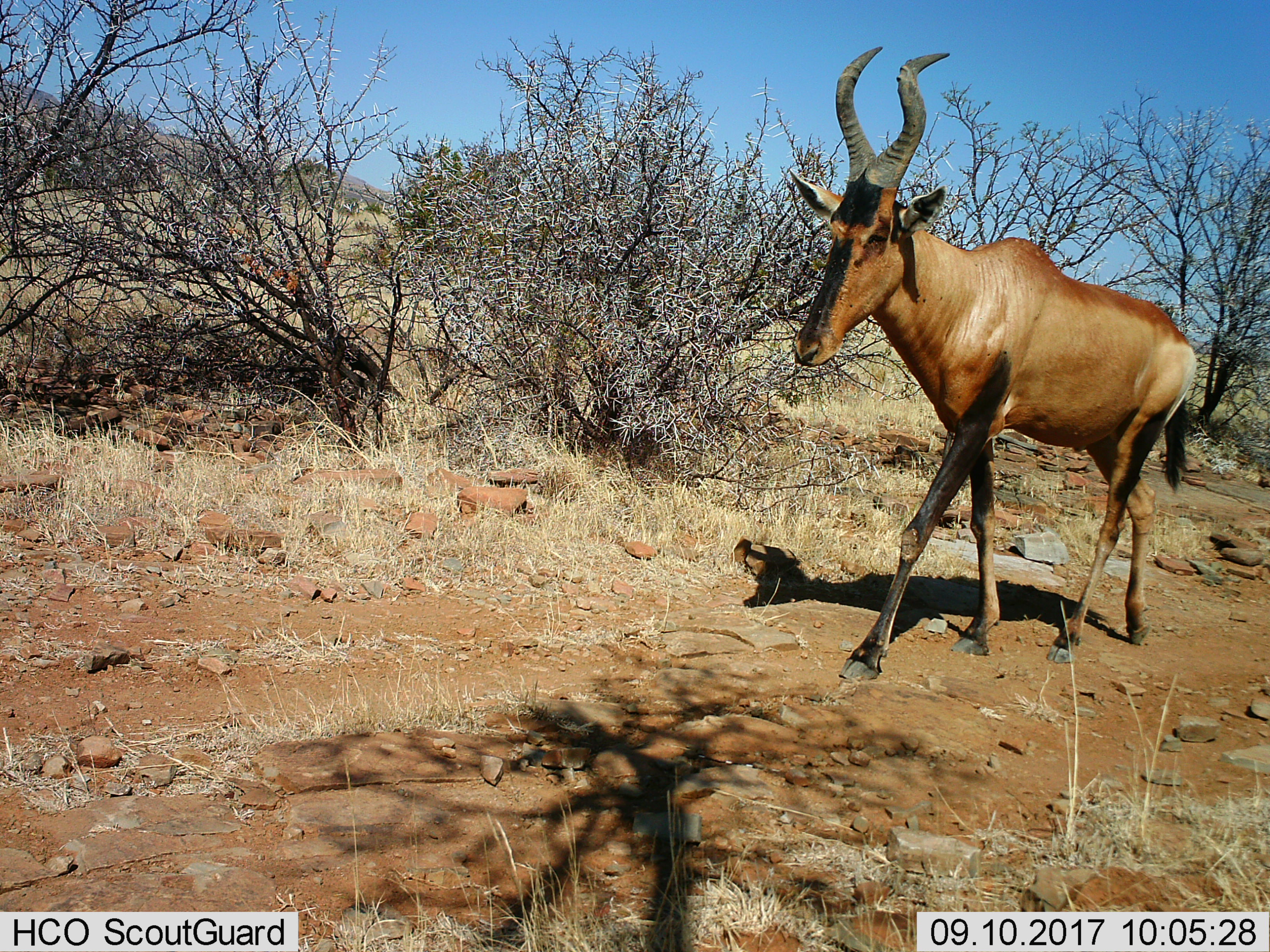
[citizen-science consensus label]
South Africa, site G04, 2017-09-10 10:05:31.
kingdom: Animalia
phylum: Chordata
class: Mammalia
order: Artiodactyla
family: Bovidae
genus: Alcelaphus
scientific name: Alcelaphus buselaphus caama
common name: red hartebeest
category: hartebeestred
Hartebeestred (red hartebeest) (Alcelaphus buselaphus caama), count 1. Behavior (volunteer vote fractions): standing 0%, resting 0%, moving 100%, interacting 0%. Young present (vote fraction): 0%. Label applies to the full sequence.